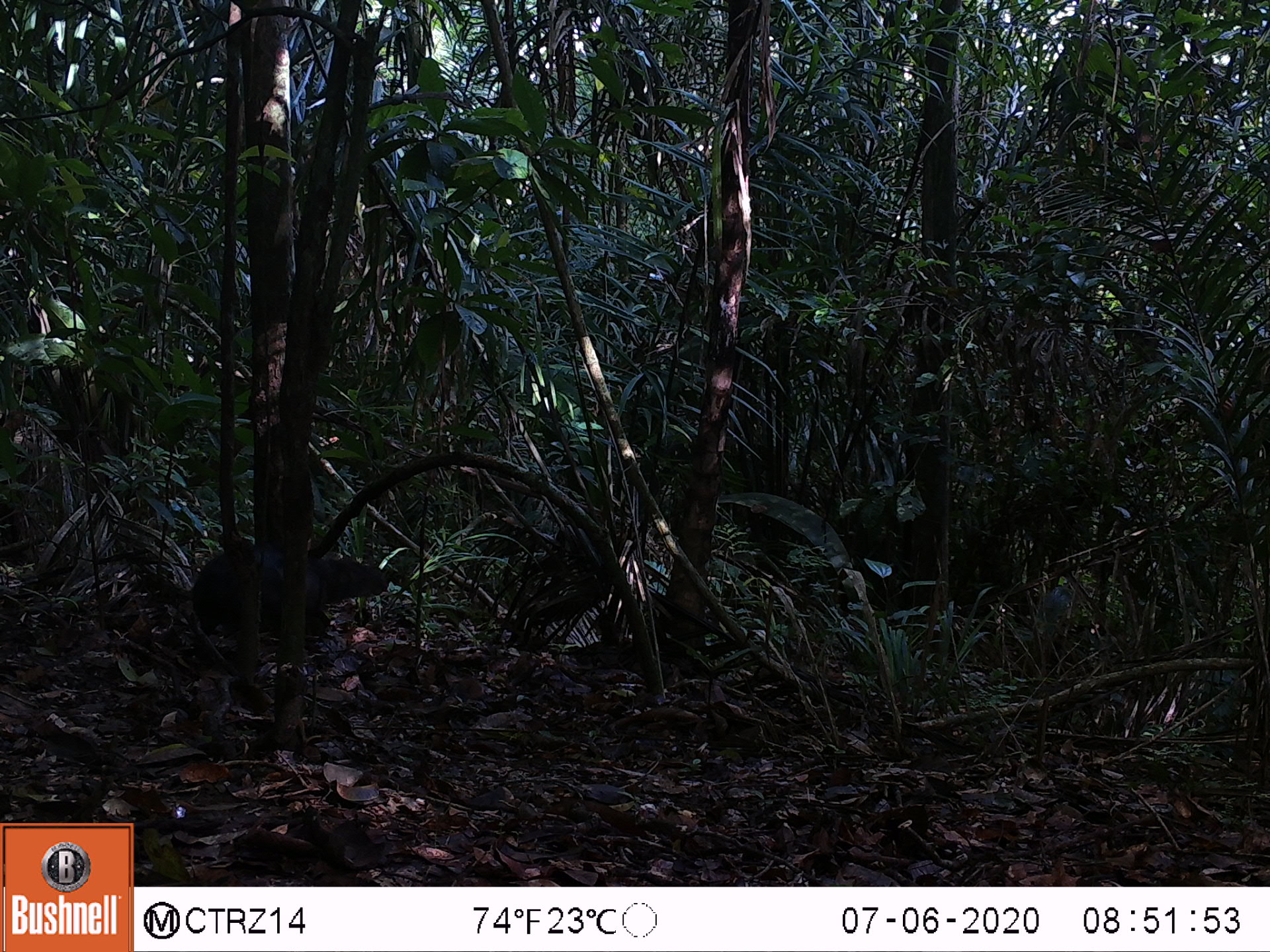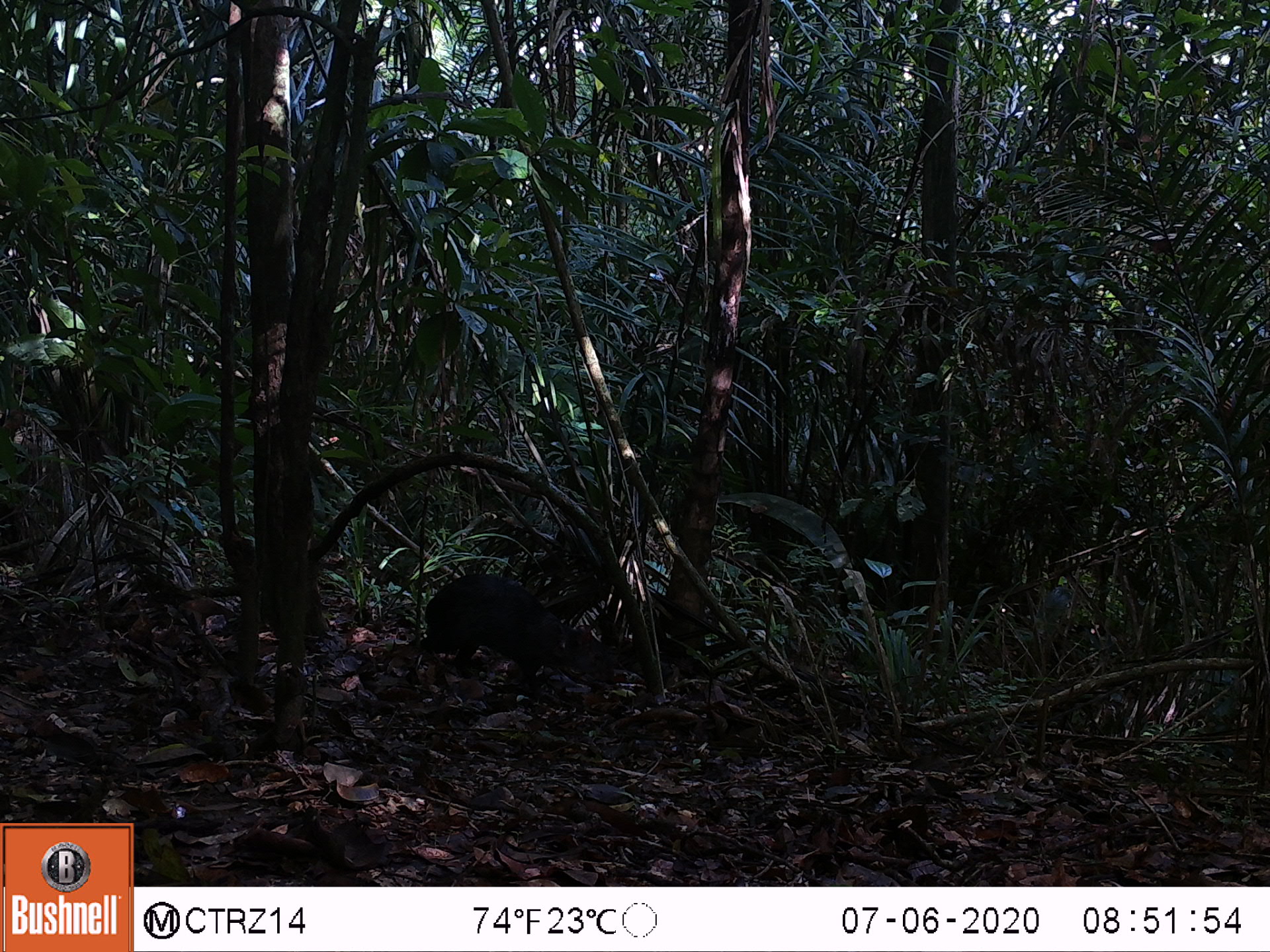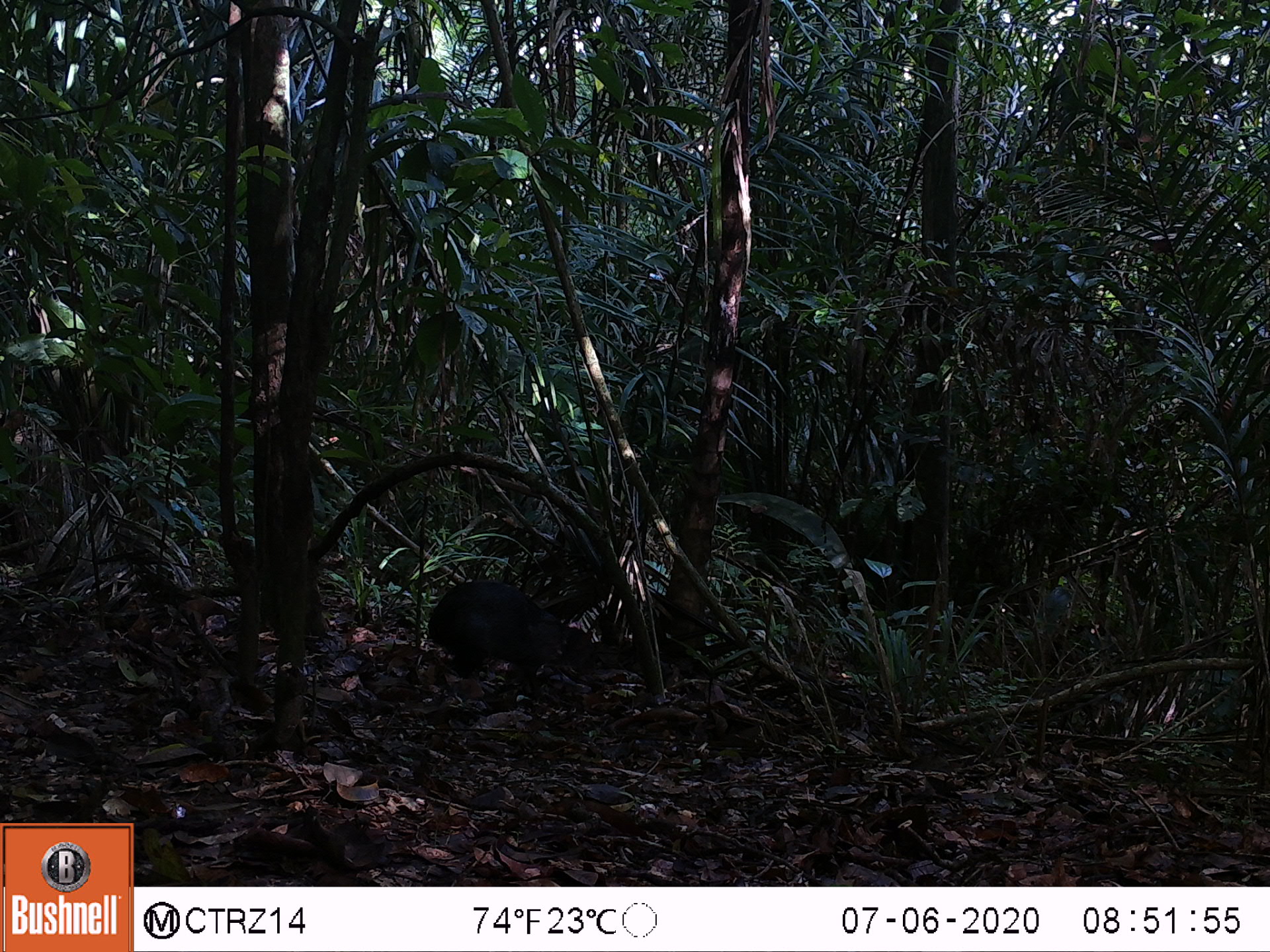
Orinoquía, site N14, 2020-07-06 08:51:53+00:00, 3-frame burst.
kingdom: Animalia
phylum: Chordata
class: Mammalia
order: Rodentia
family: Dasyproctidae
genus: Dasyprocta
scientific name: Dasyprocta fuliginosa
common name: black agouti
Black agouti (Dasyprocta fuliginosa).